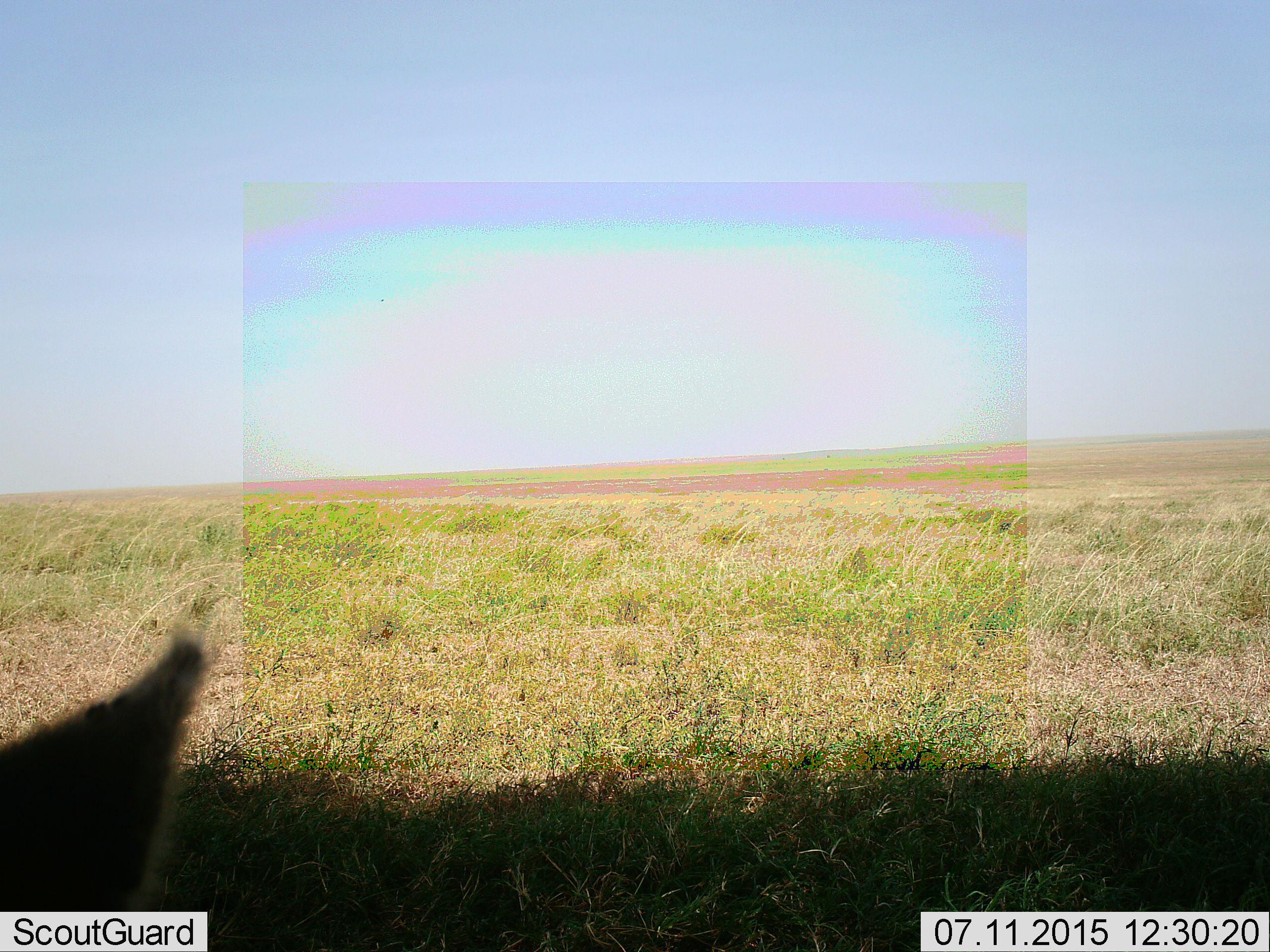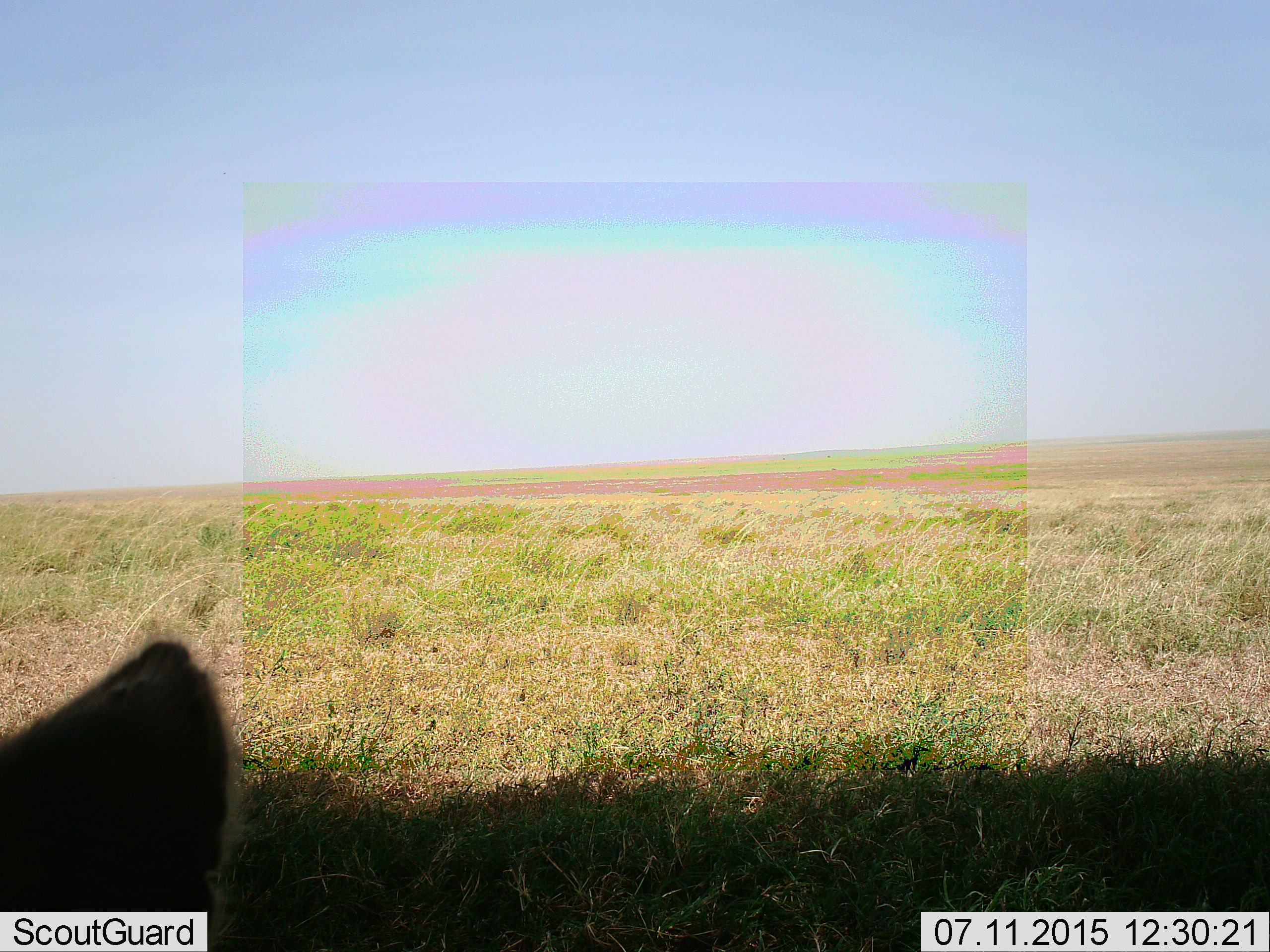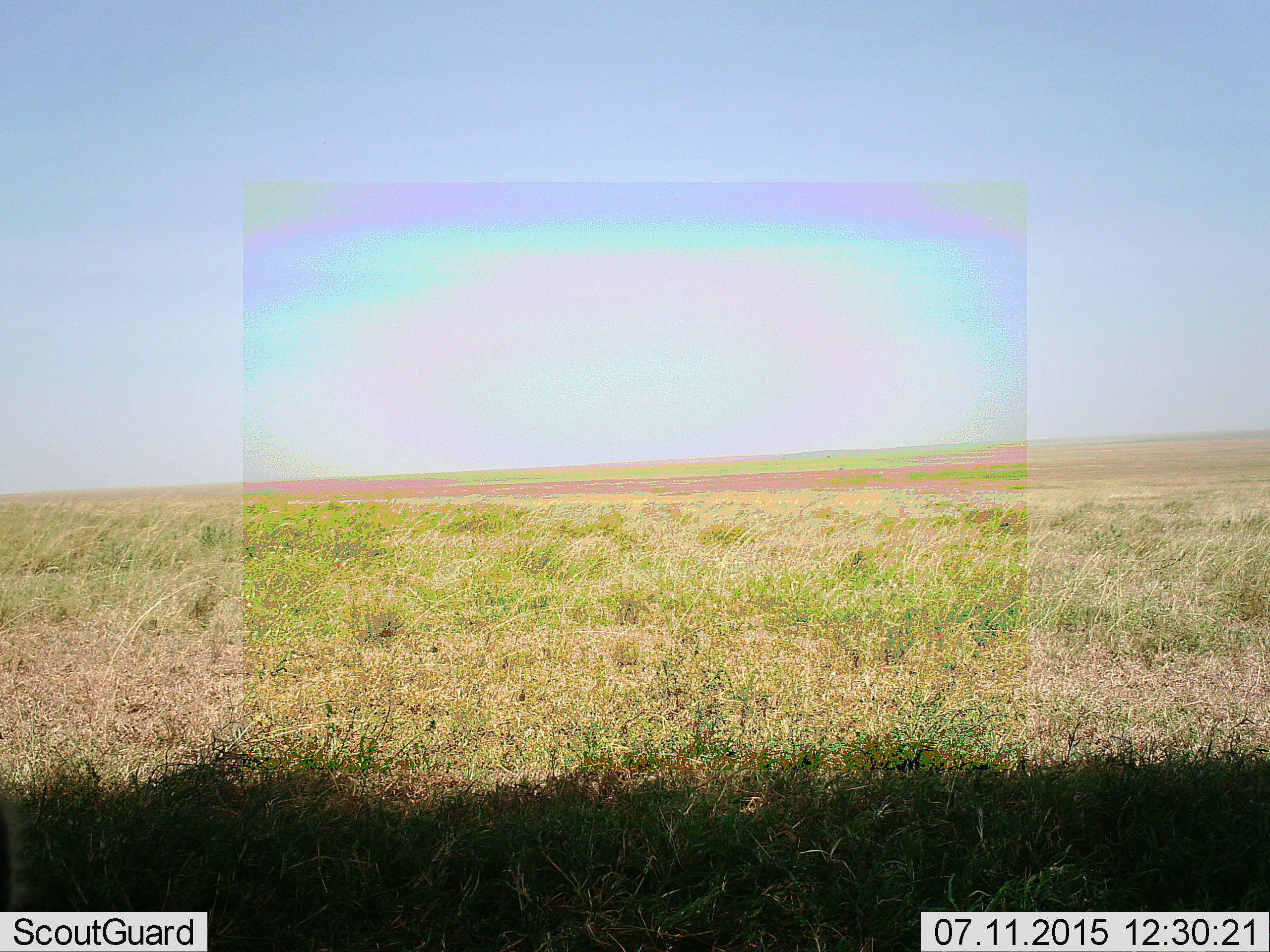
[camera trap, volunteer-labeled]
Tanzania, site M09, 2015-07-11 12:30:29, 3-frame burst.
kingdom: Animalia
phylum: Chordata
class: Mammalia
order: Carnivora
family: Hyaenidae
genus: Crocuta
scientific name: Crocuta crocuta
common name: spotted hyena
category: hyenaspotted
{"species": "hyenaspotted (spotted hyena) (Crocuta crocuta)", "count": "1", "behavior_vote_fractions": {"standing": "50%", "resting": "50%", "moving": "0%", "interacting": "0%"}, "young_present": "0%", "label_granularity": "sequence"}